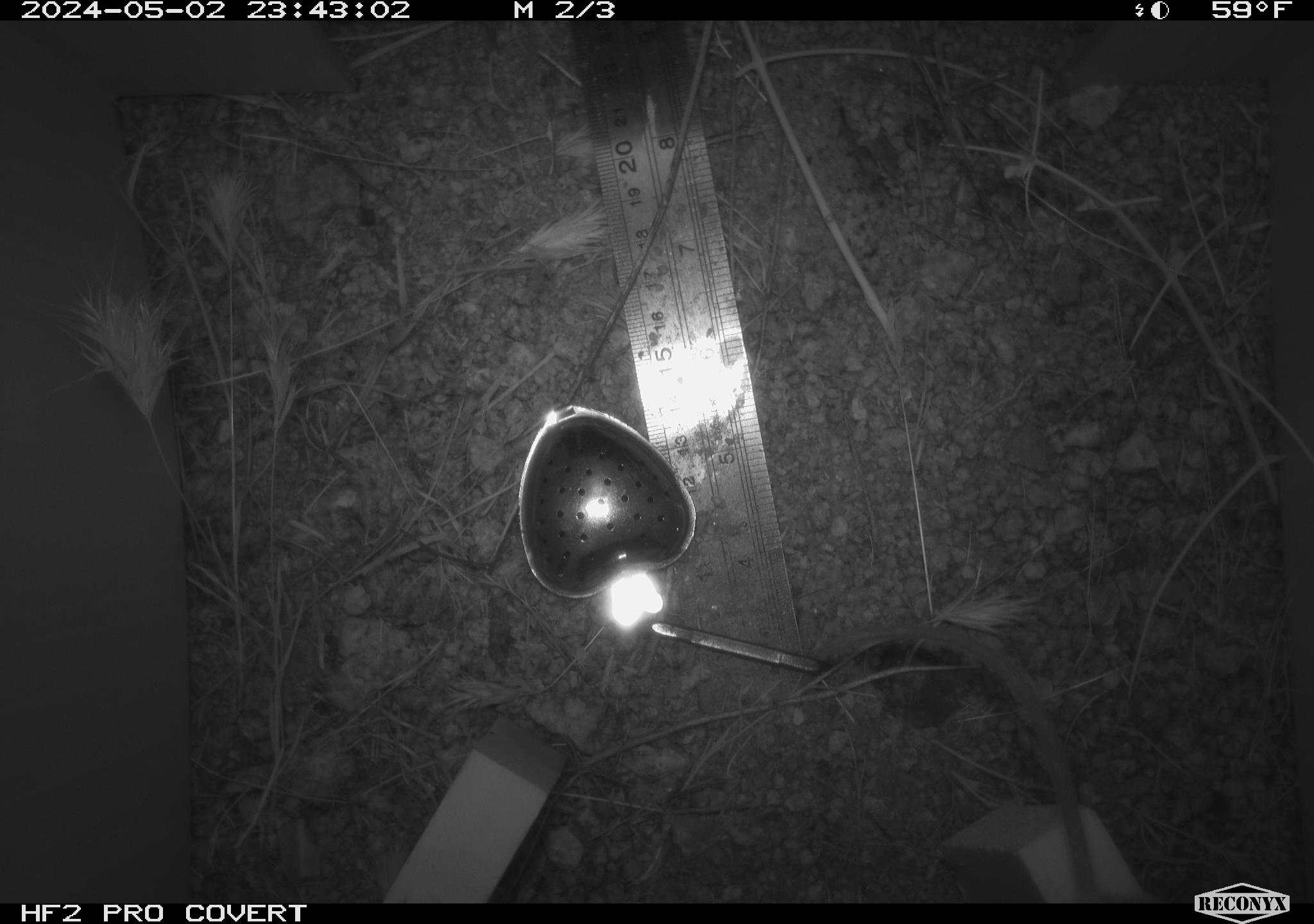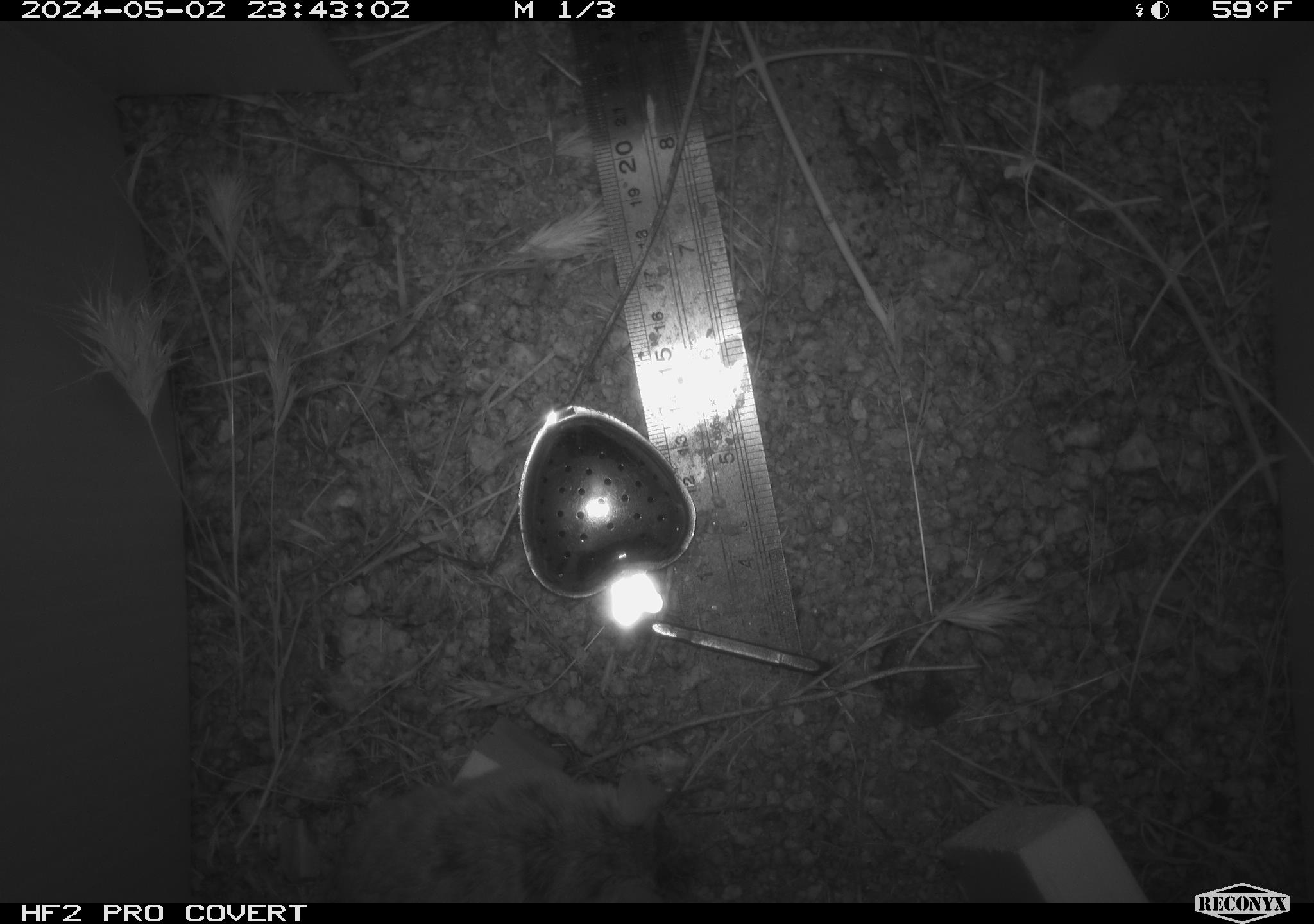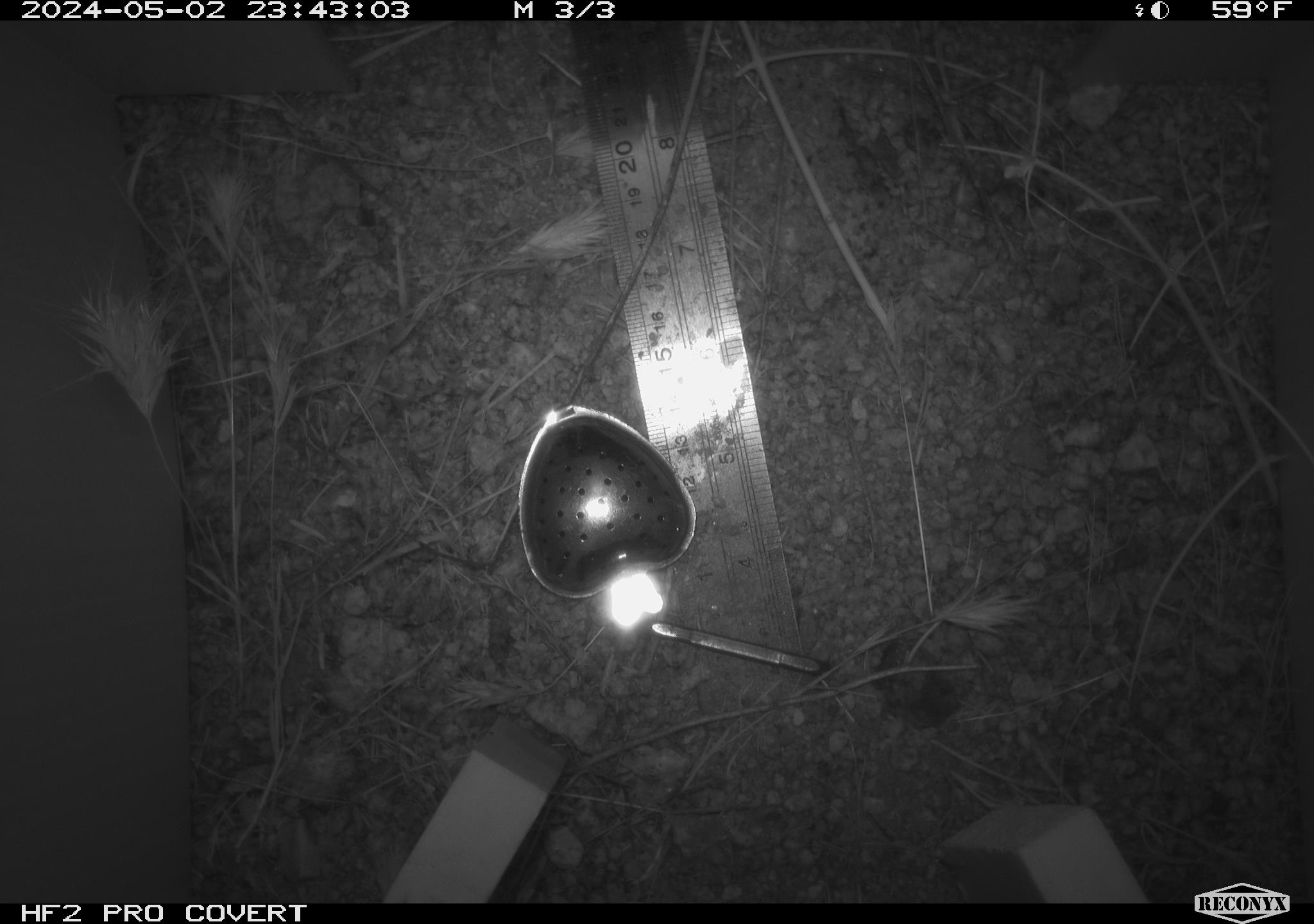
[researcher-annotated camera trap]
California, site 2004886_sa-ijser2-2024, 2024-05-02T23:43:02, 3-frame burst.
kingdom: Animalia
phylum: Chordata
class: Mammalia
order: Rodentia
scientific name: Rodentia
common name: woodrat or rat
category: woodrat or rat species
Woodrat or rat species (woodrat or rat) (Rodentia).